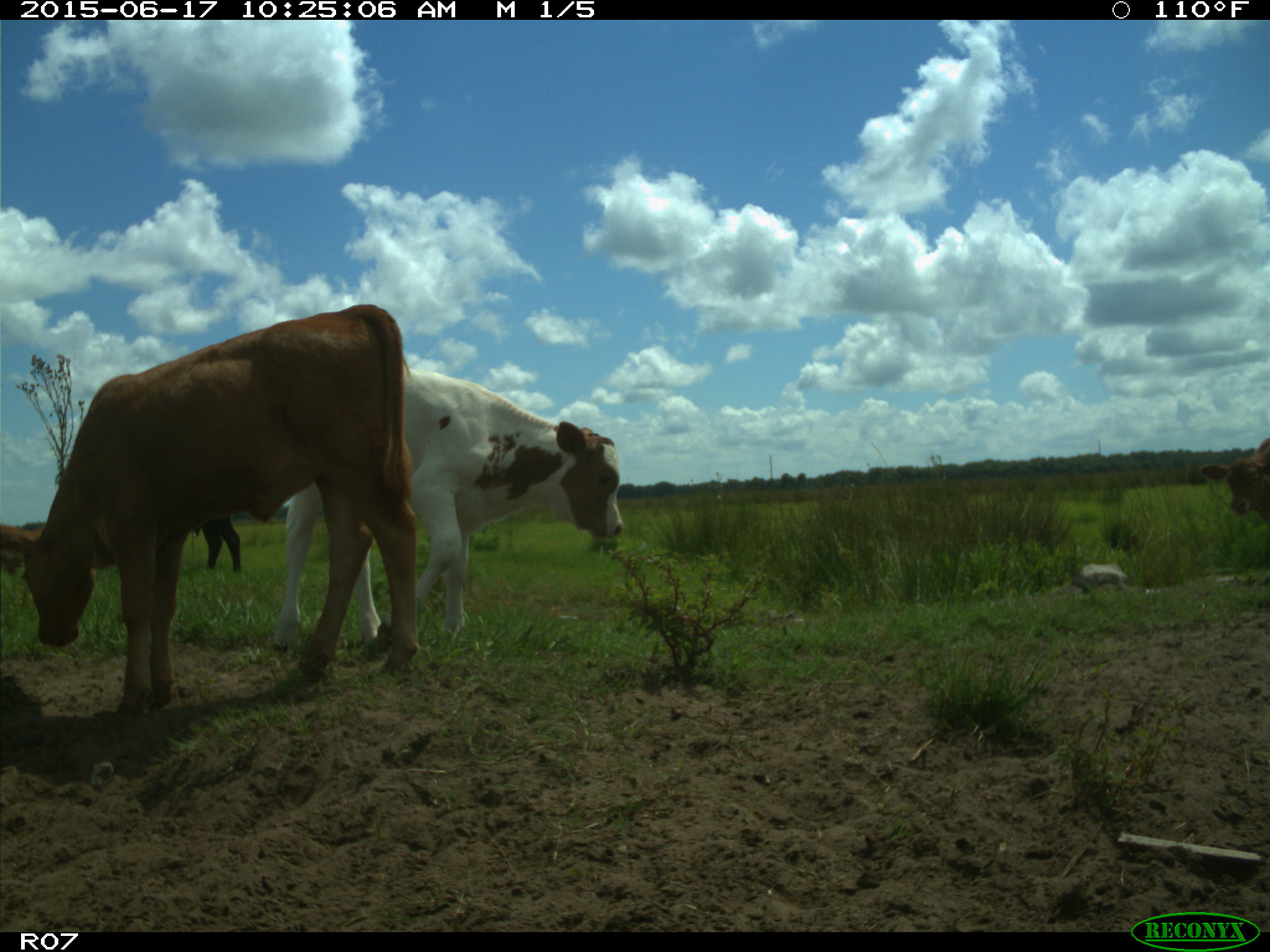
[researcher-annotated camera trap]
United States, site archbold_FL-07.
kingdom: Animalia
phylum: Chordata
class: Mammalia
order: Artiodactyla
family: Bovidae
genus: Bos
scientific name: Bos taurus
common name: domestic cow